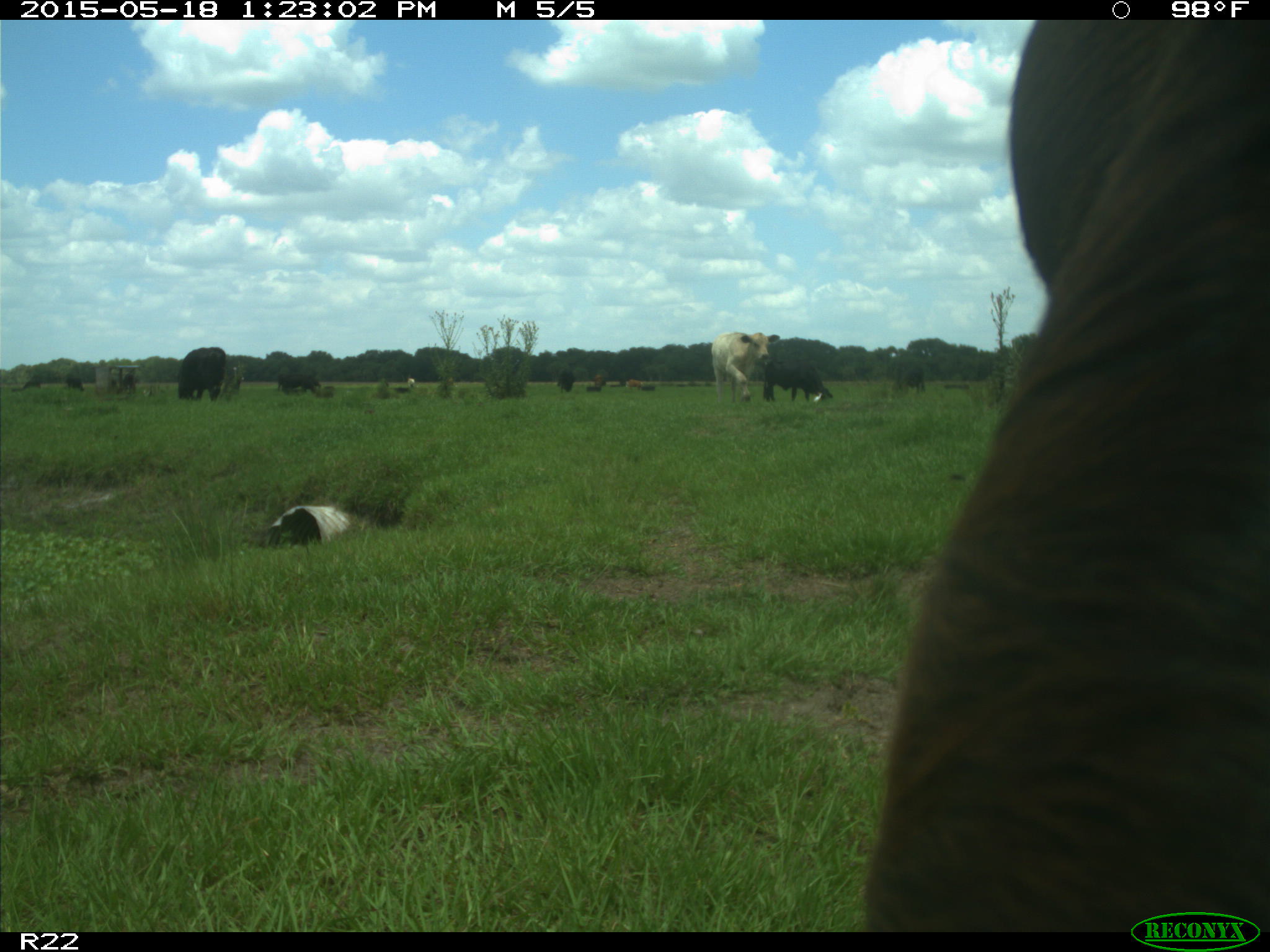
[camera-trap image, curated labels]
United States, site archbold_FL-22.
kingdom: Animalia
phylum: Chordata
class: Mammalia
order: Artiodactyla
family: Bovidae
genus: Bos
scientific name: Bos taurus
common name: domestic cow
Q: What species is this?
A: Bos taurus (domestic cow).